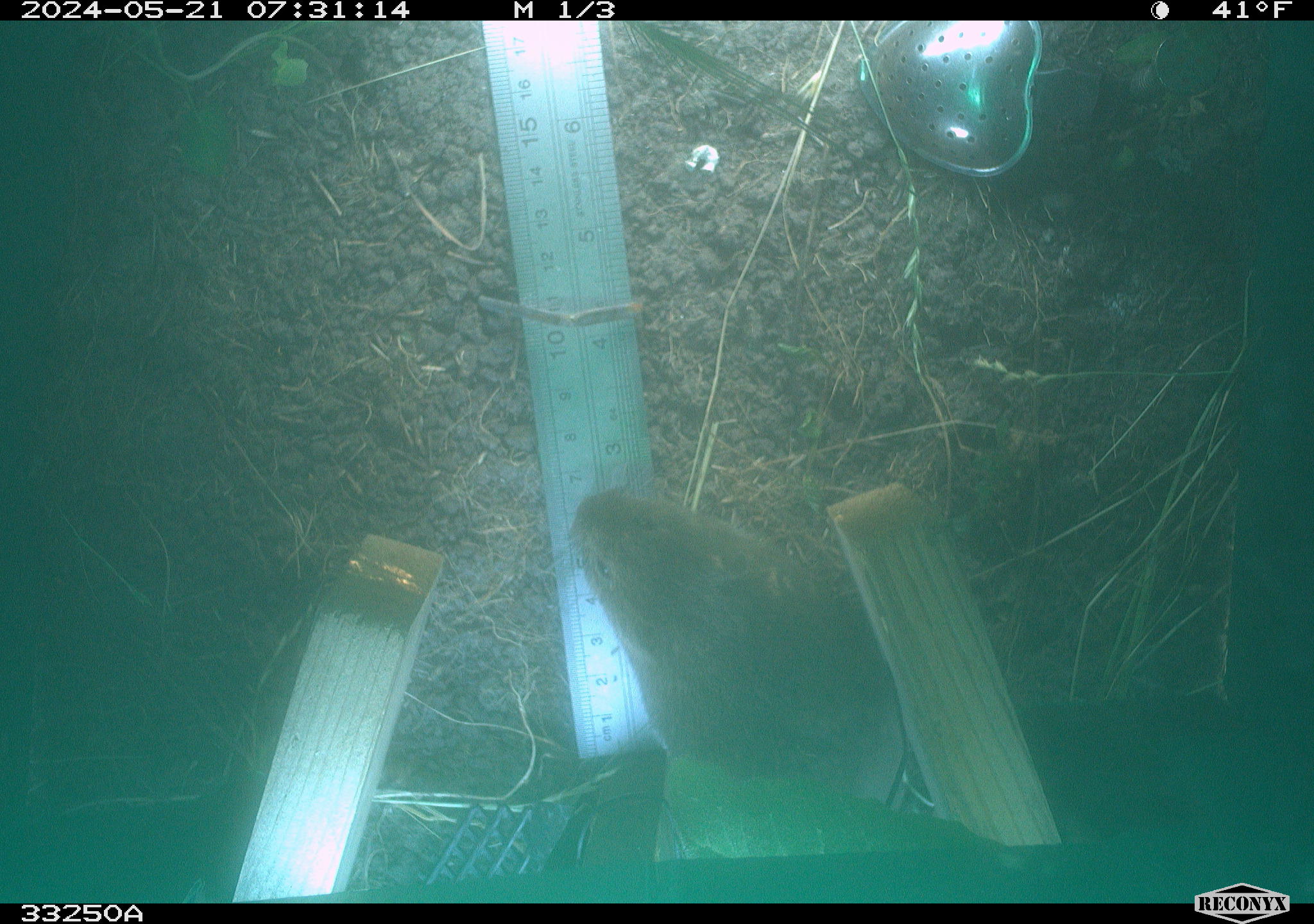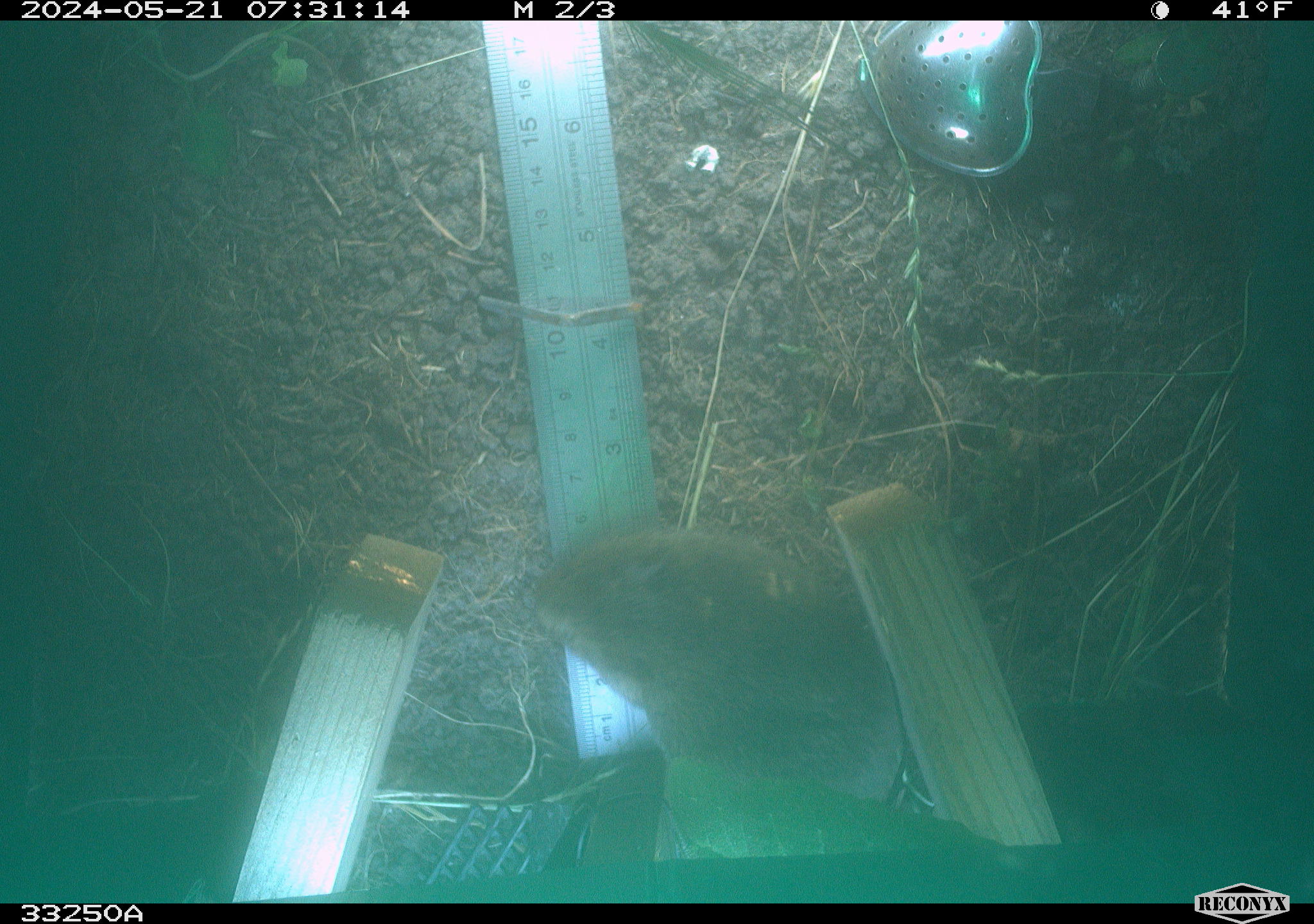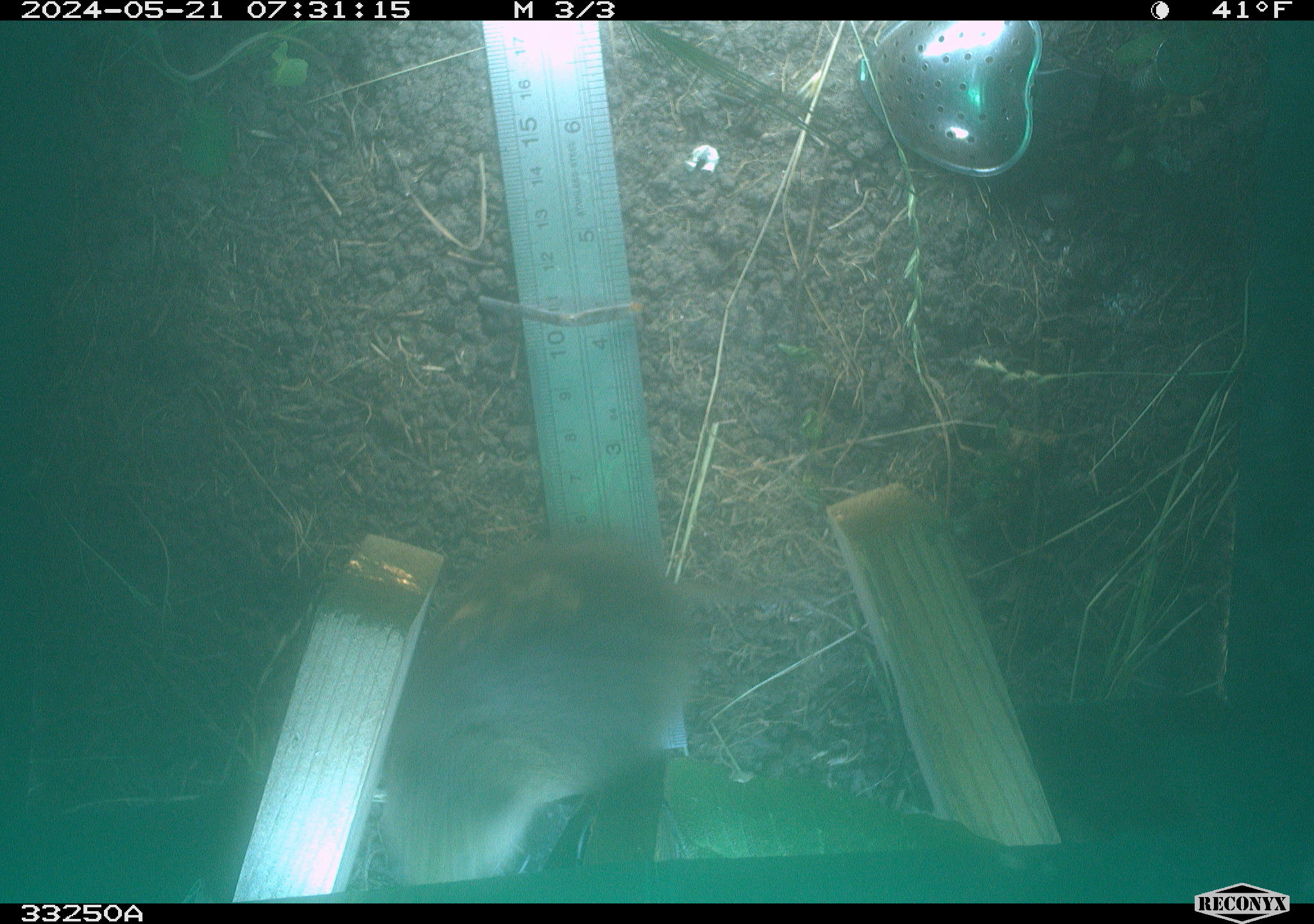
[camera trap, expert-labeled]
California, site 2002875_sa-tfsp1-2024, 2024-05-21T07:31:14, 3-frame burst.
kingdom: Animalia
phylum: Chordata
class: Mammalia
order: Rodentia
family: Cricetidae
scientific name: Arvicolinae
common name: voles, lemmings, and muskrats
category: arvicolinae subfamily